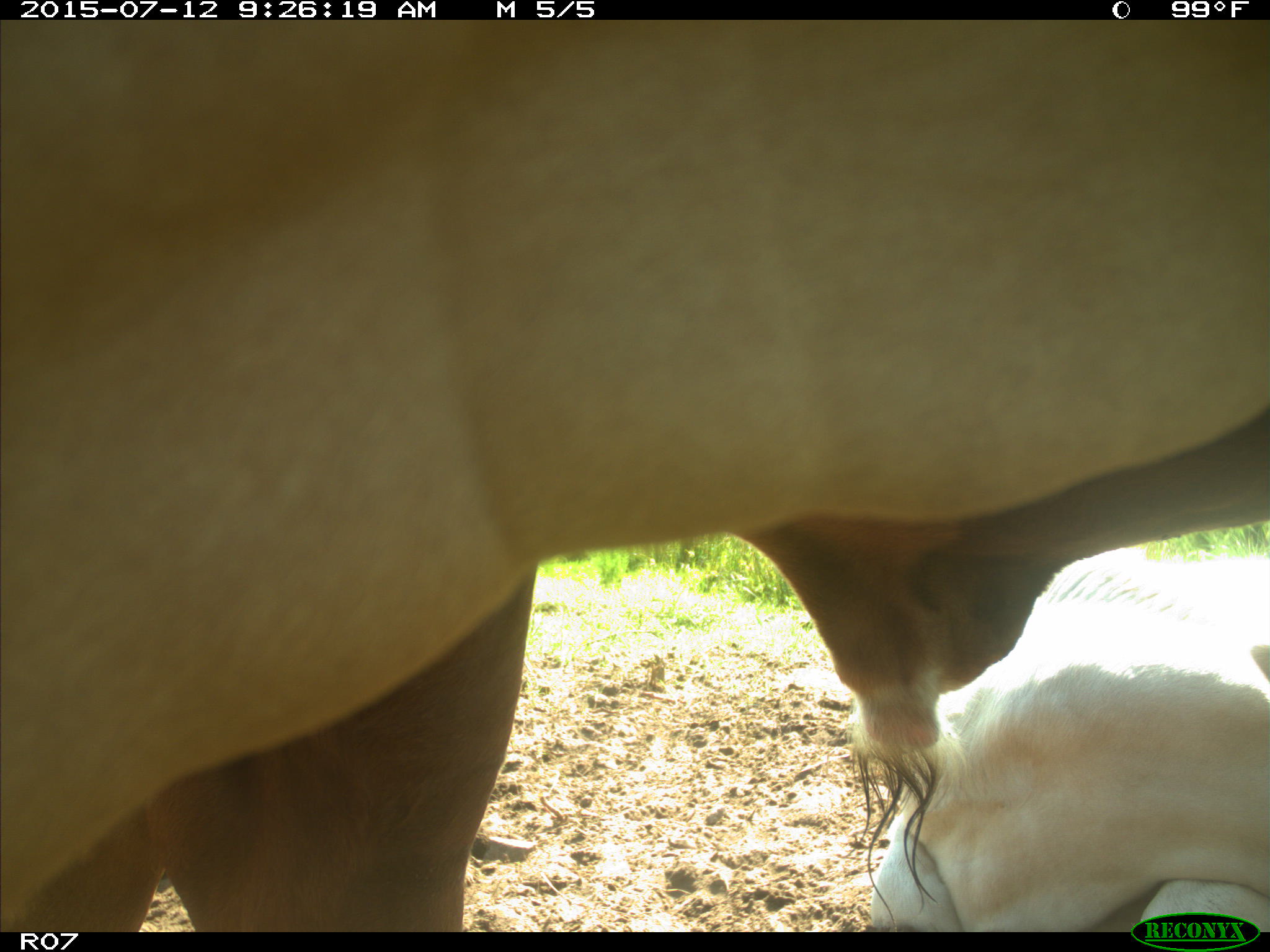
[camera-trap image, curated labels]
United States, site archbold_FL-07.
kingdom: Animalia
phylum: Chordata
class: Mammalia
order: Artiodactyla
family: Bovidae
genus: Bos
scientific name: Bos taurus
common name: domestic cow